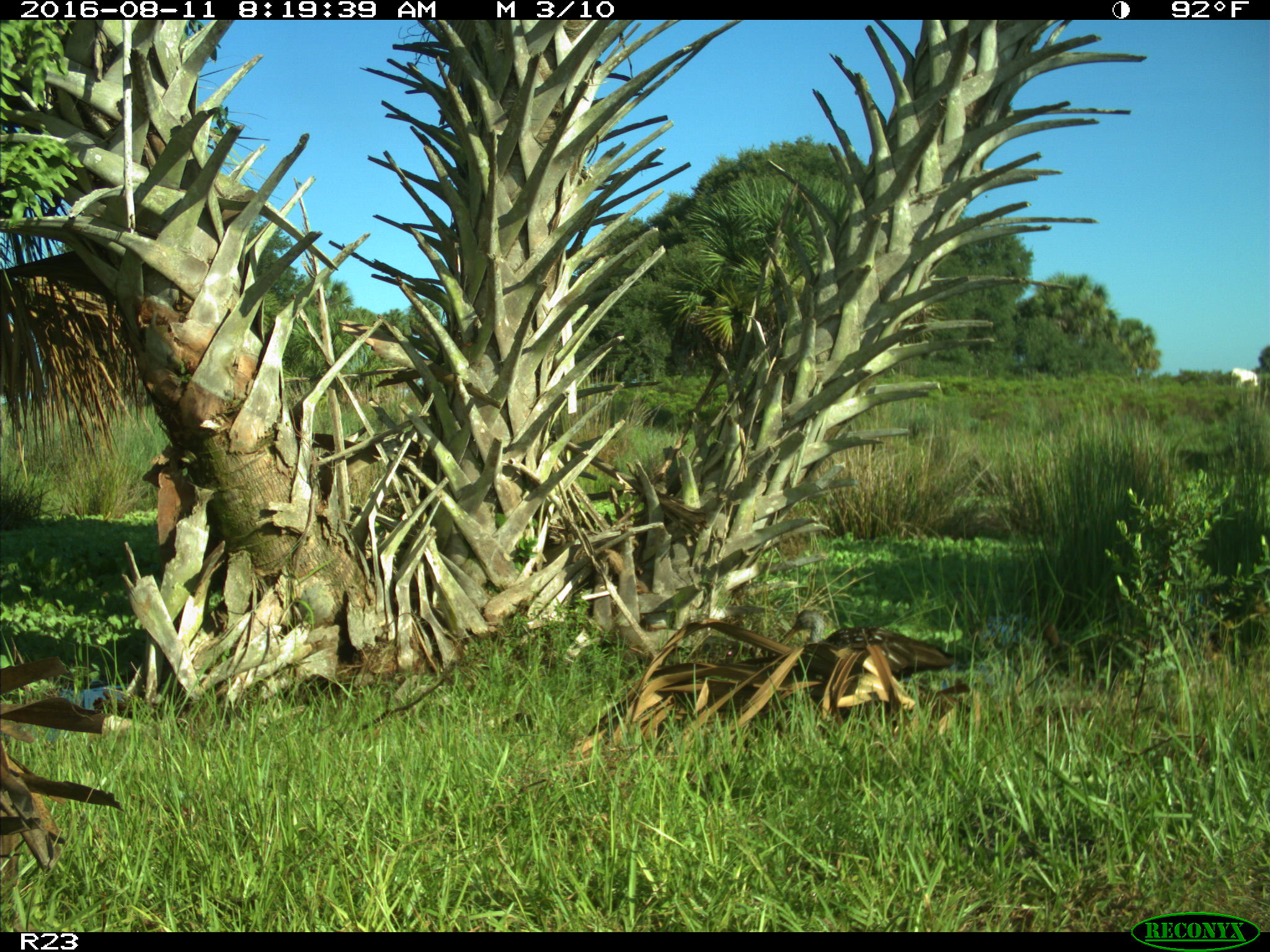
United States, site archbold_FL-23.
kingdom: Animalia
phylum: Chordata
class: Aves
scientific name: Aves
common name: birds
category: unidentified bird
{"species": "unidentified bird (birds) (Aves)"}